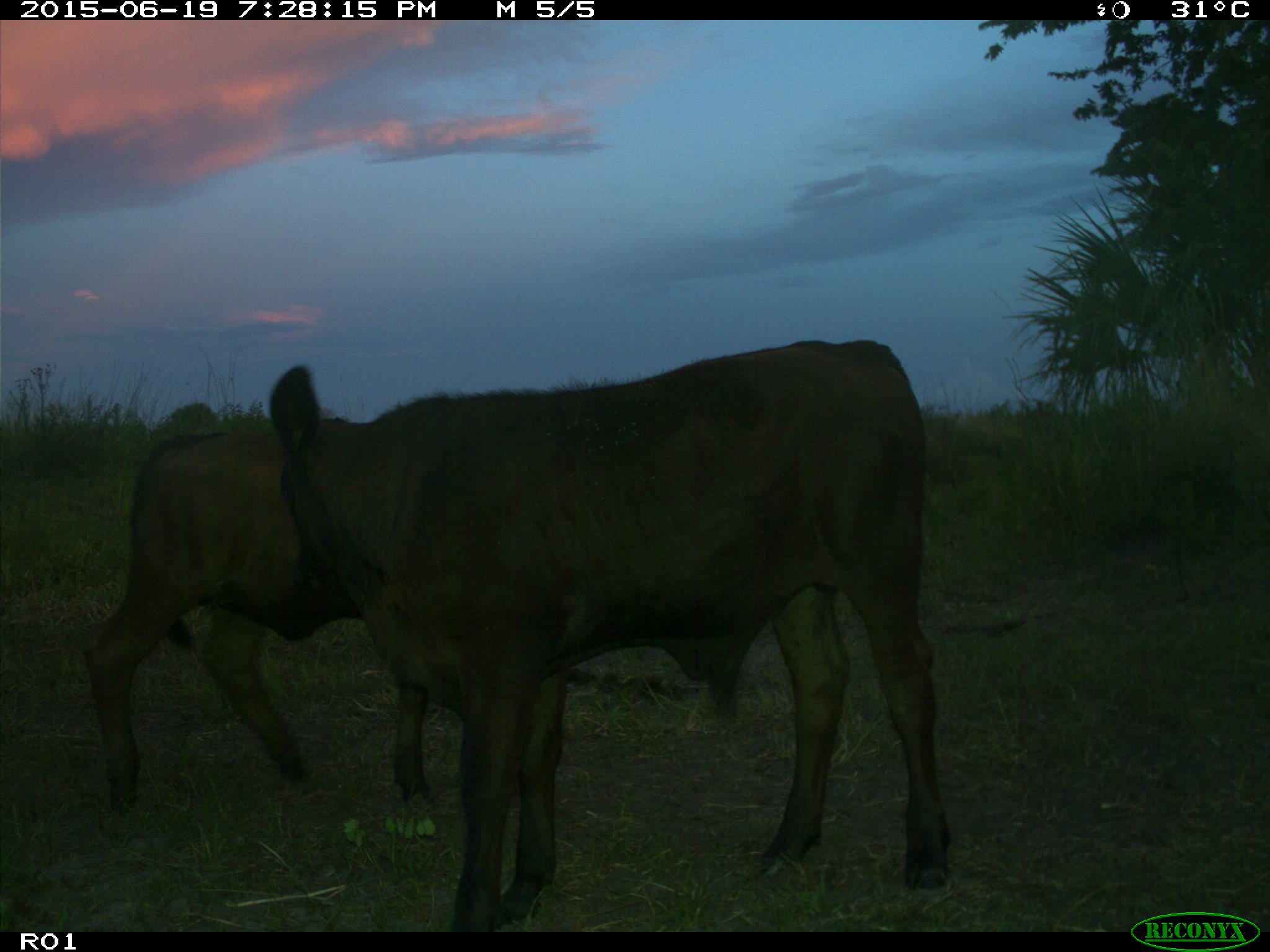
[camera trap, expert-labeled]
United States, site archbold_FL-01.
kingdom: Animalia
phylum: Chordata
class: Mammalia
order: Artiodactyla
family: Bovidae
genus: Bos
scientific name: Bos taurus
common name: domestic cow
Bos taurus (domestic cow).